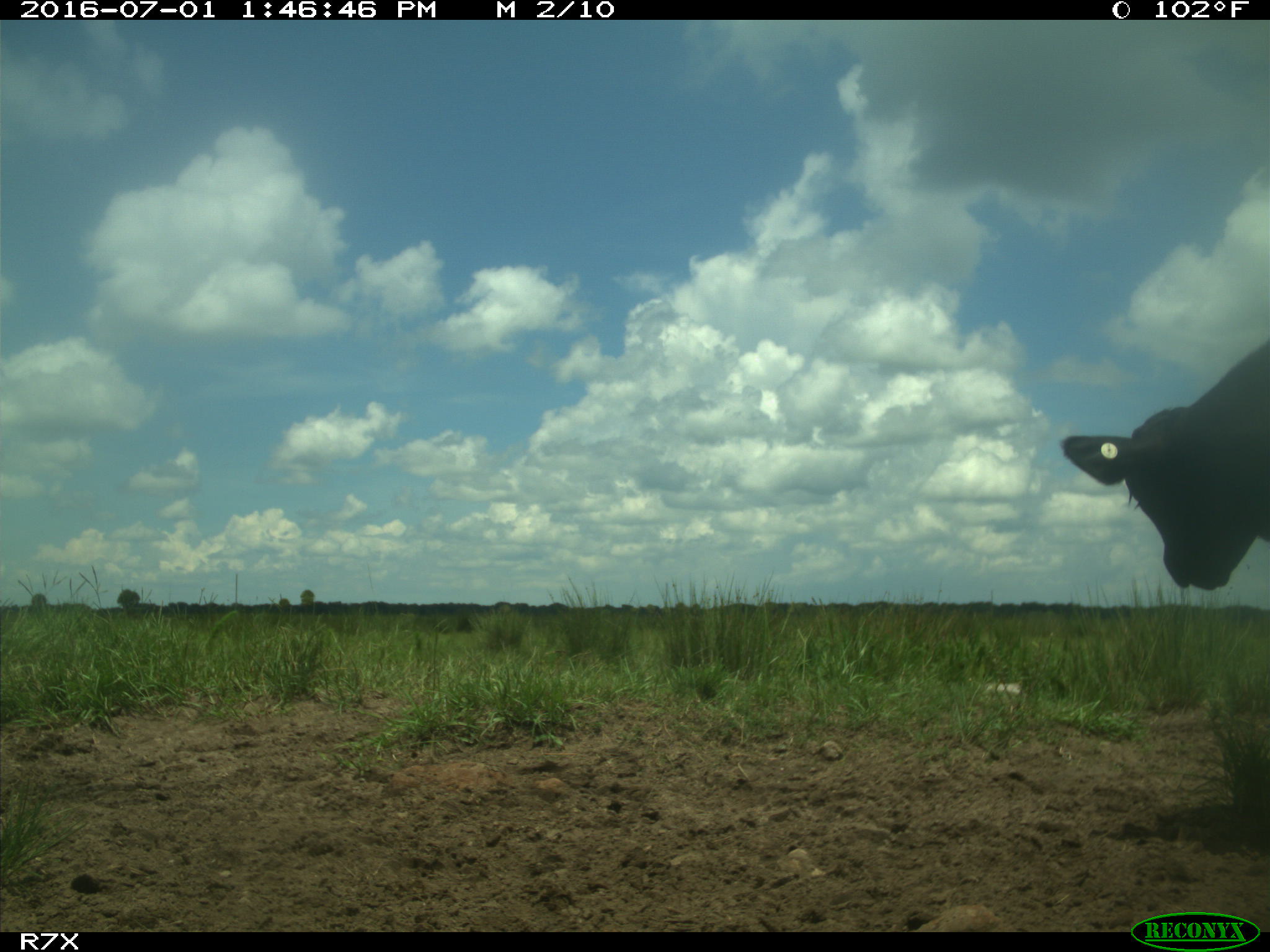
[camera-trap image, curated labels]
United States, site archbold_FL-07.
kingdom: Animalia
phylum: Chordata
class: Mammalia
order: Artiodactyla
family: Bovidae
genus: Bos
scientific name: Bos taurus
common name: domestic cow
Bos taurus (domestic cow).